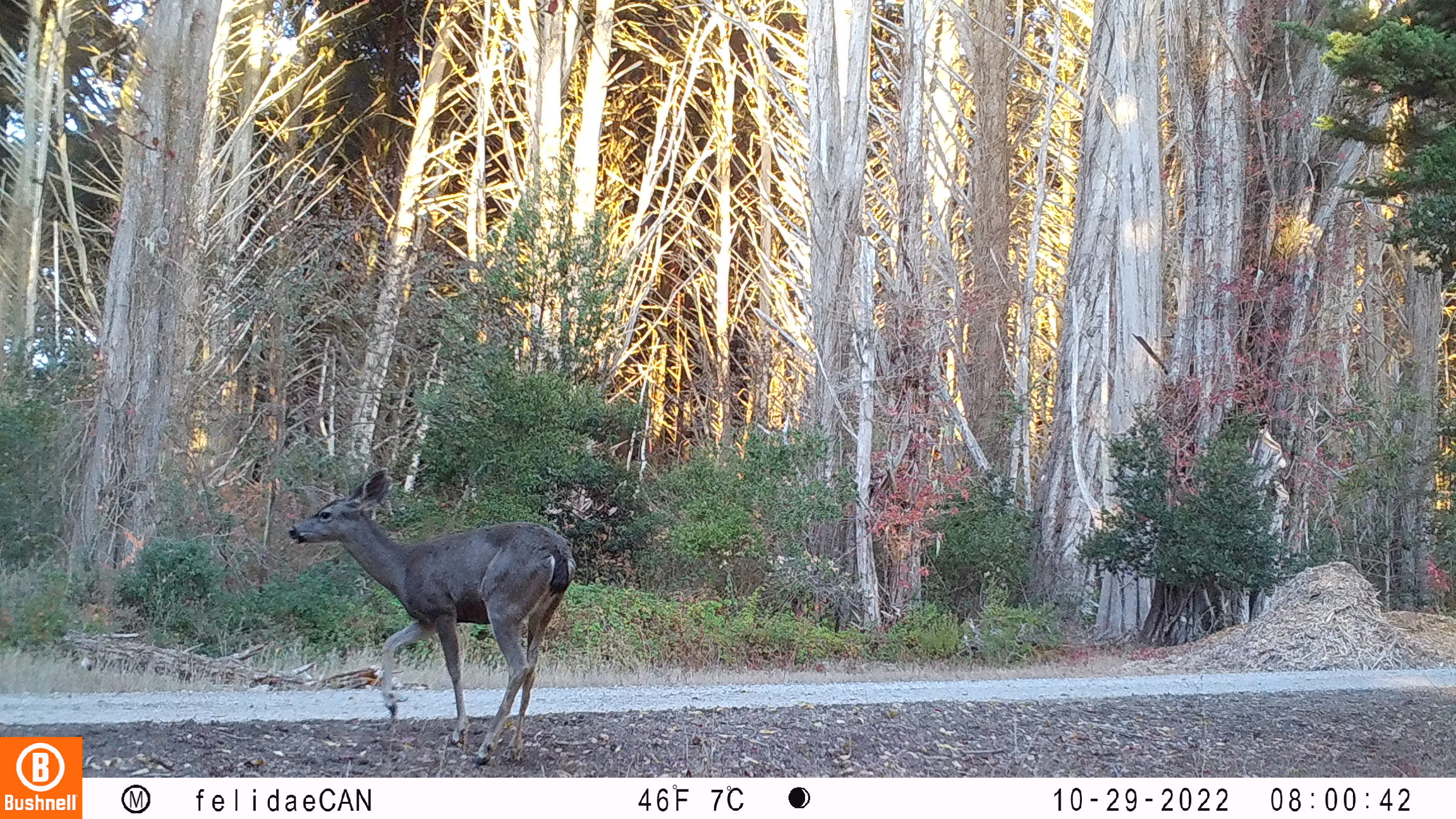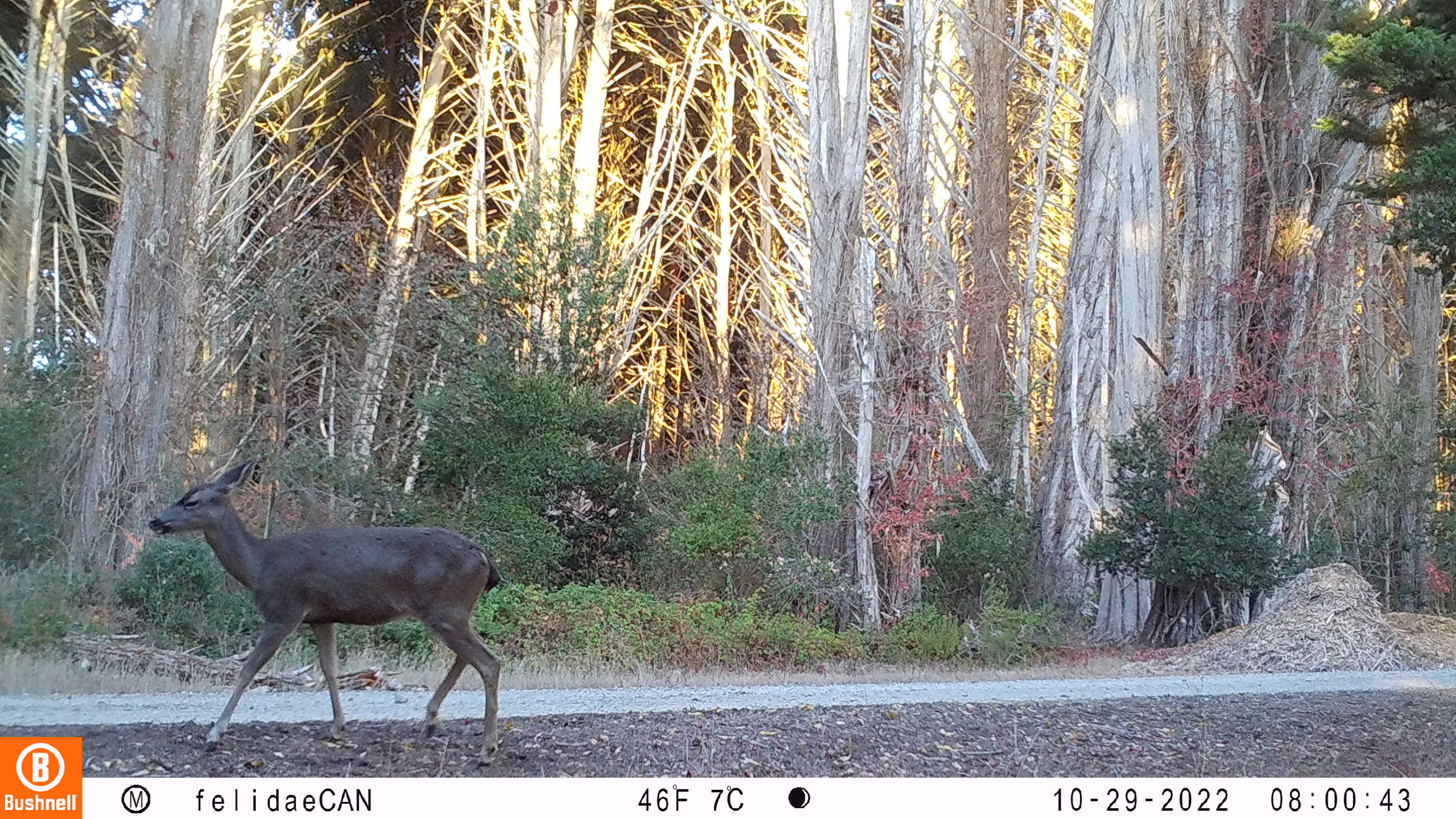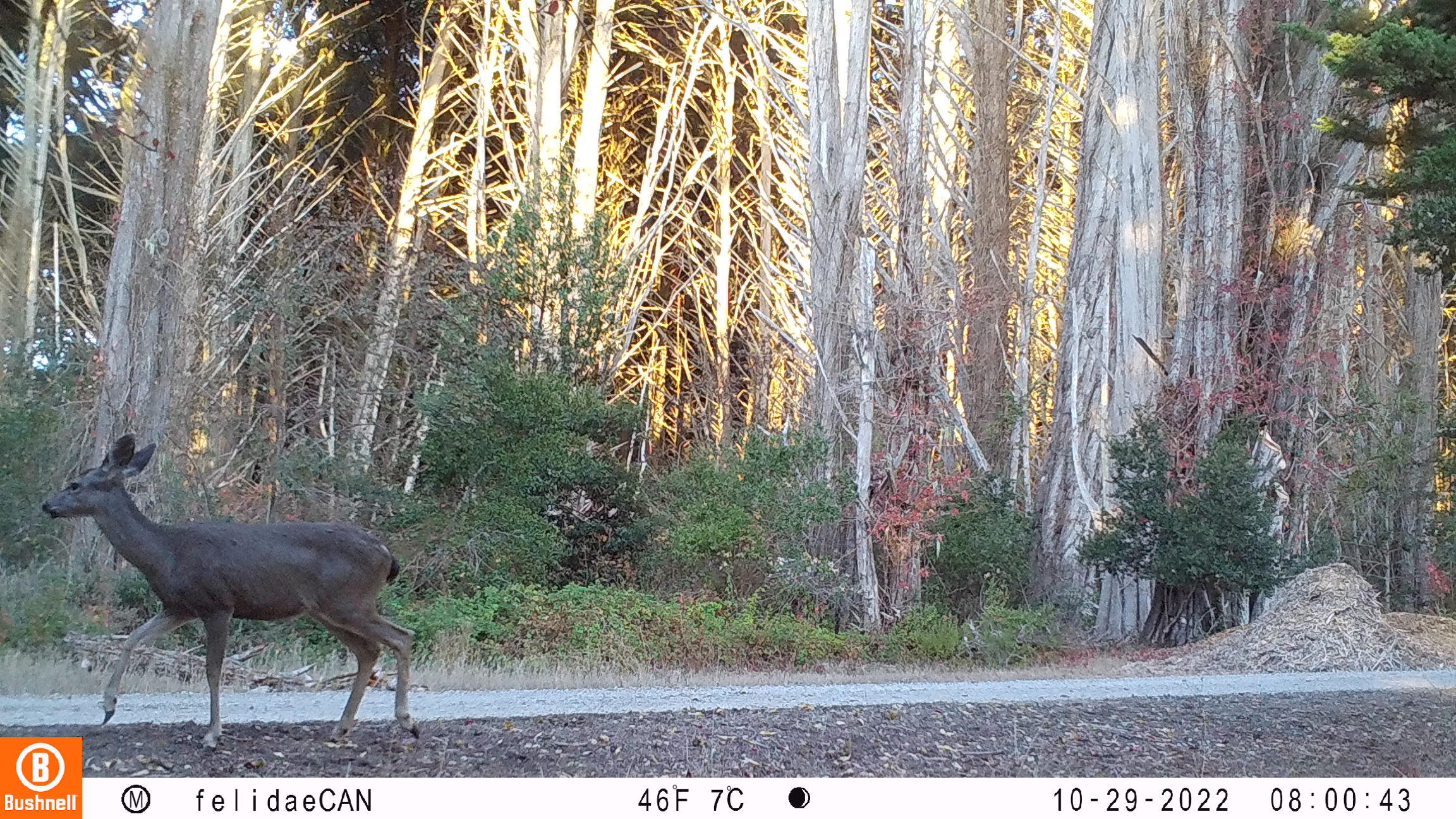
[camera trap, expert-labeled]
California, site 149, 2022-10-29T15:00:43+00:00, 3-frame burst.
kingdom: Animalia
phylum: Chordata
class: Mammalia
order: Artiodactyla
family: Cervidae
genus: Odocoileus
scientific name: Odocoileus hemionus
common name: mule deer